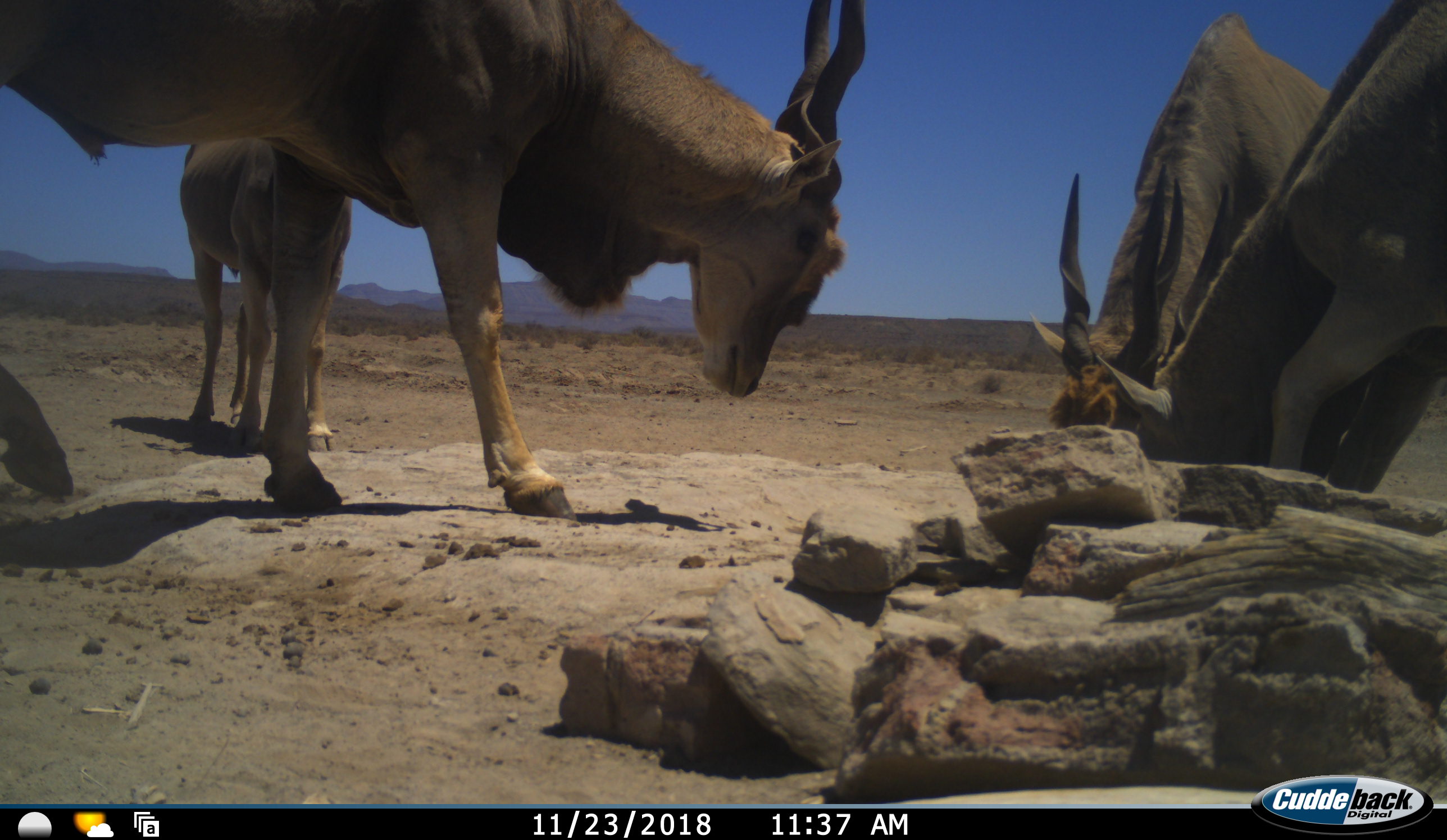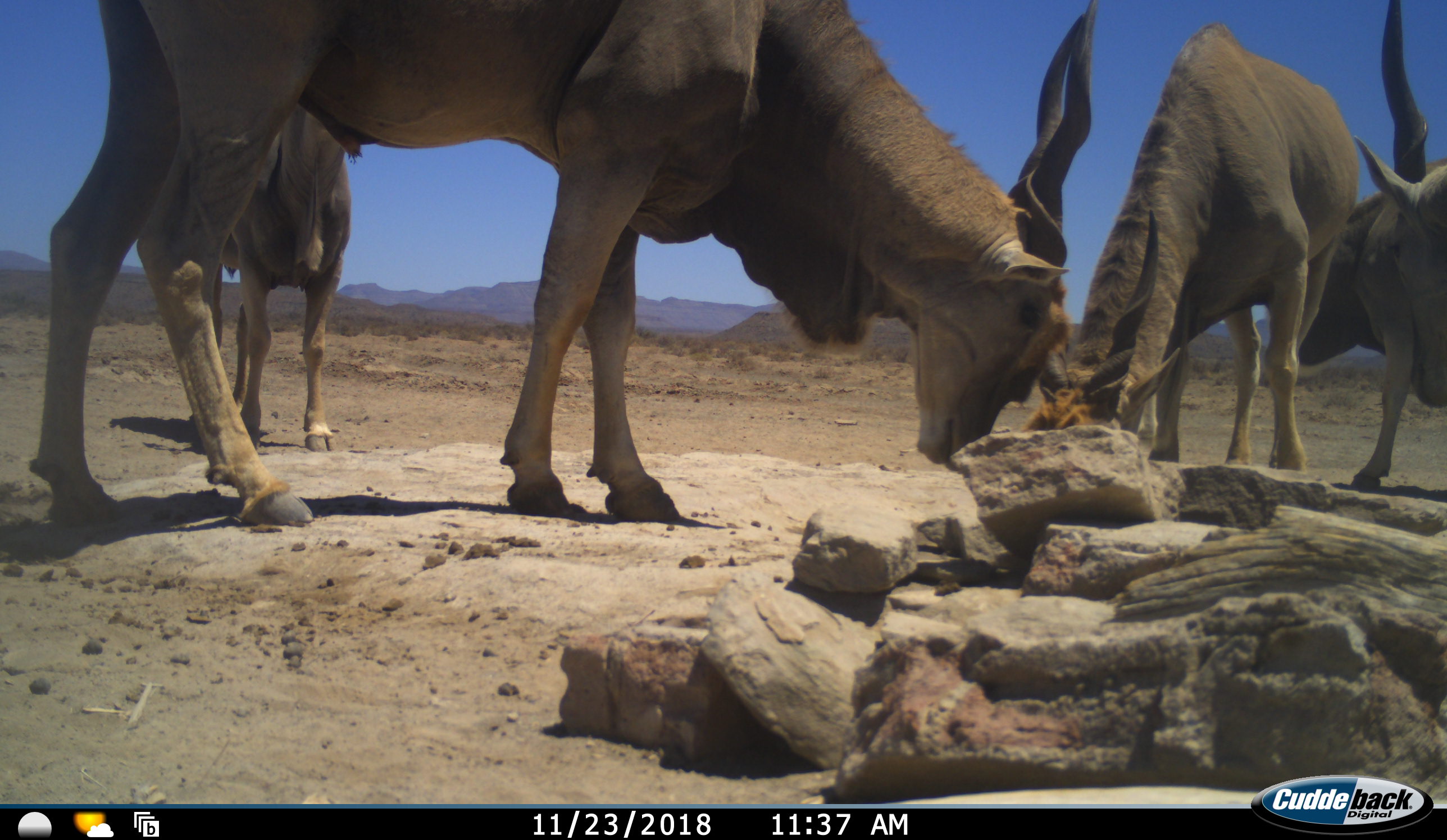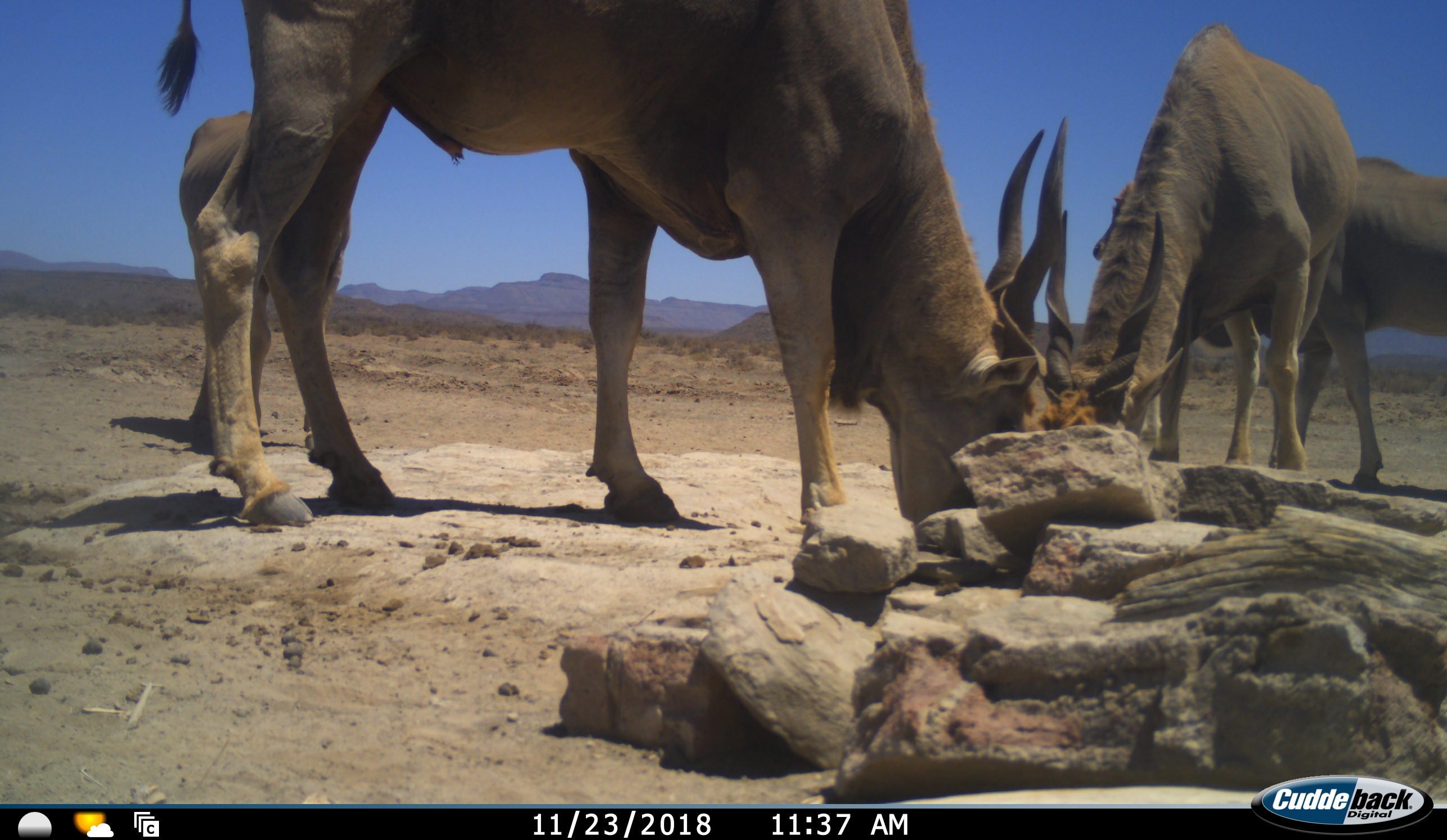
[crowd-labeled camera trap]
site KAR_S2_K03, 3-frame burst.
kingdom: Animalia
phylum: Chordata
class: Mammalia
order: Artiodactyla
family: Bovidae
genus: Tragelaphus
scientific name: Tragelaphus oryx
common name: eland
Eland (Tragelaphus oryx), count 4. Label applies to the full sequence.